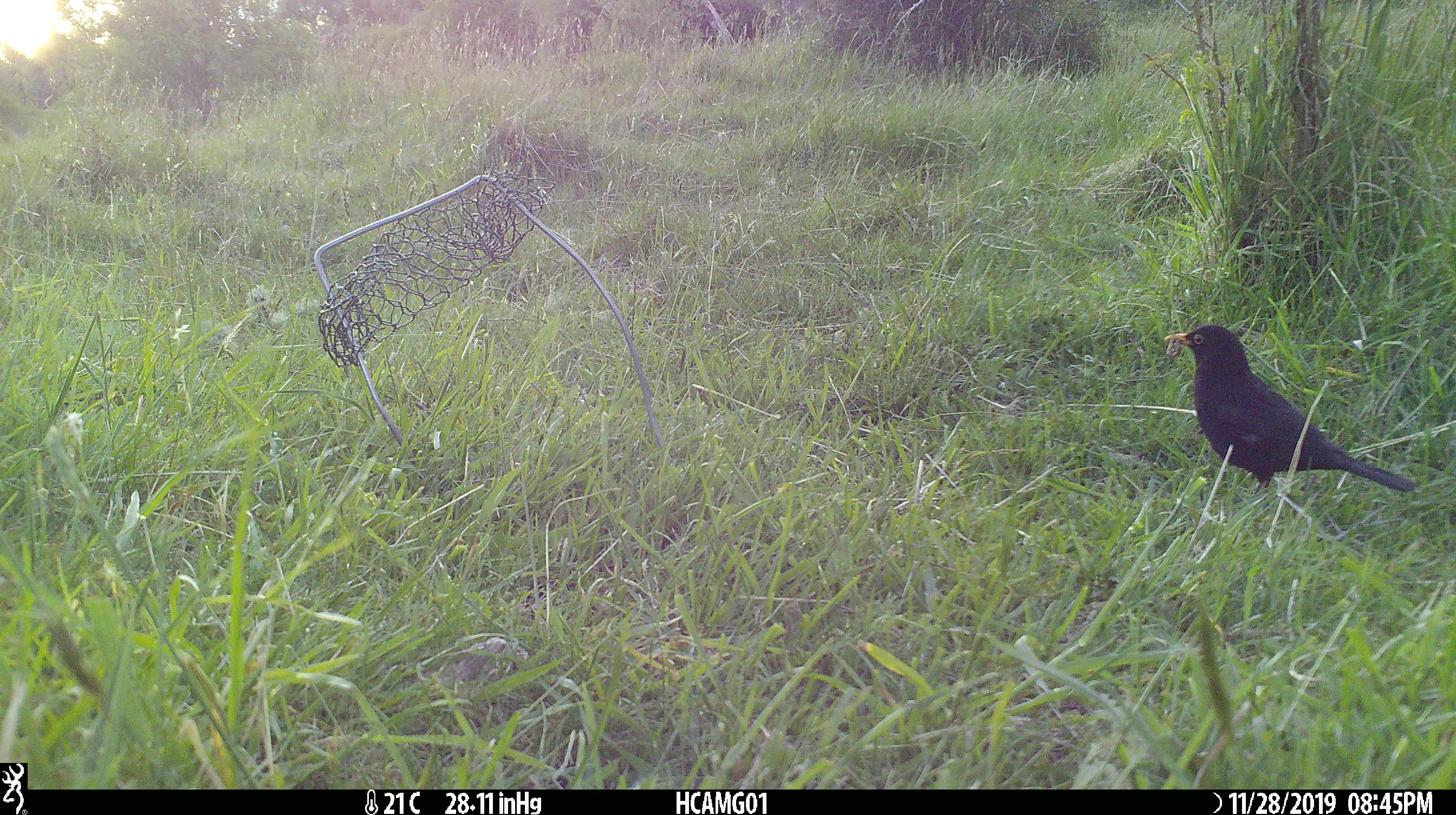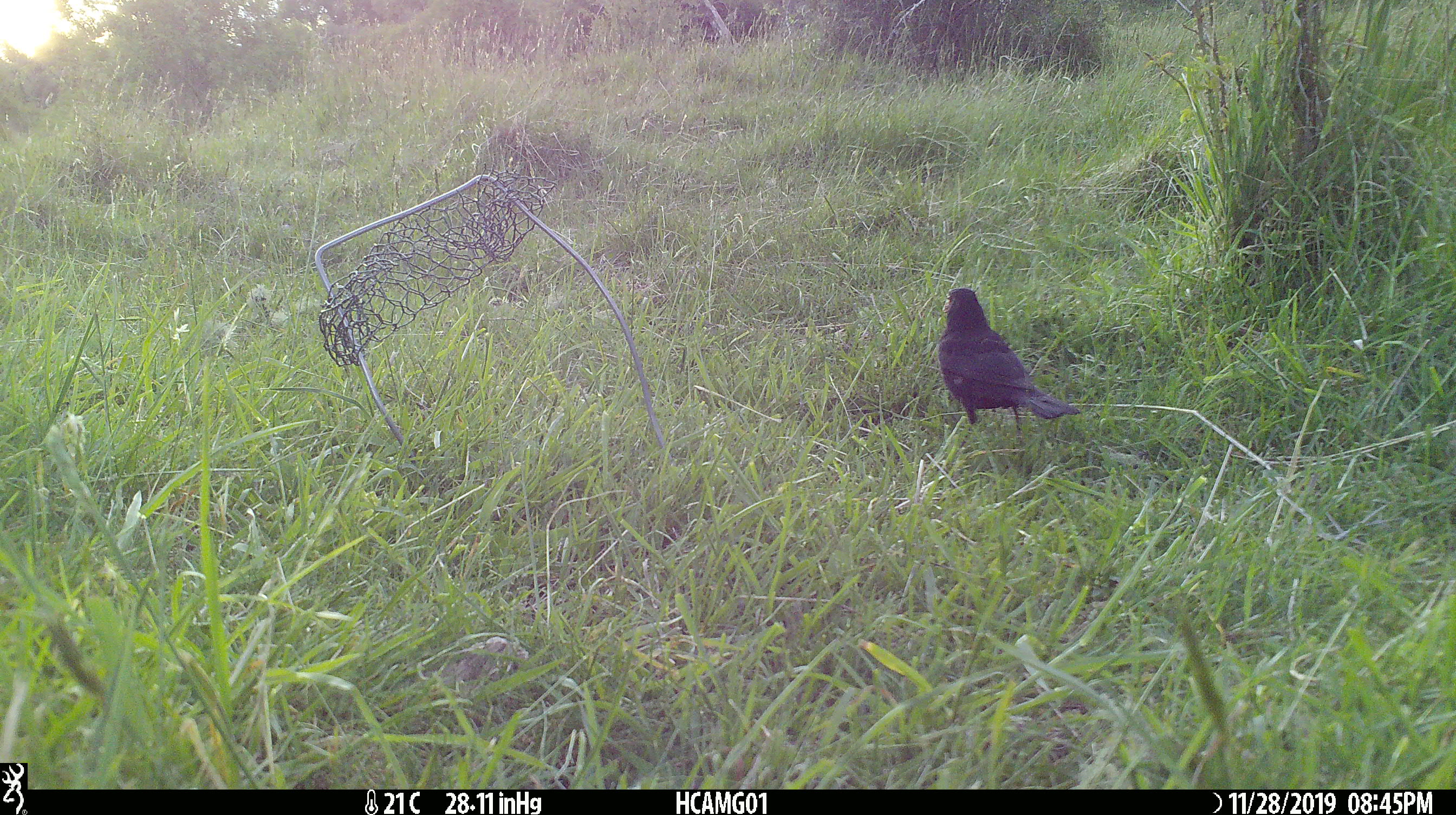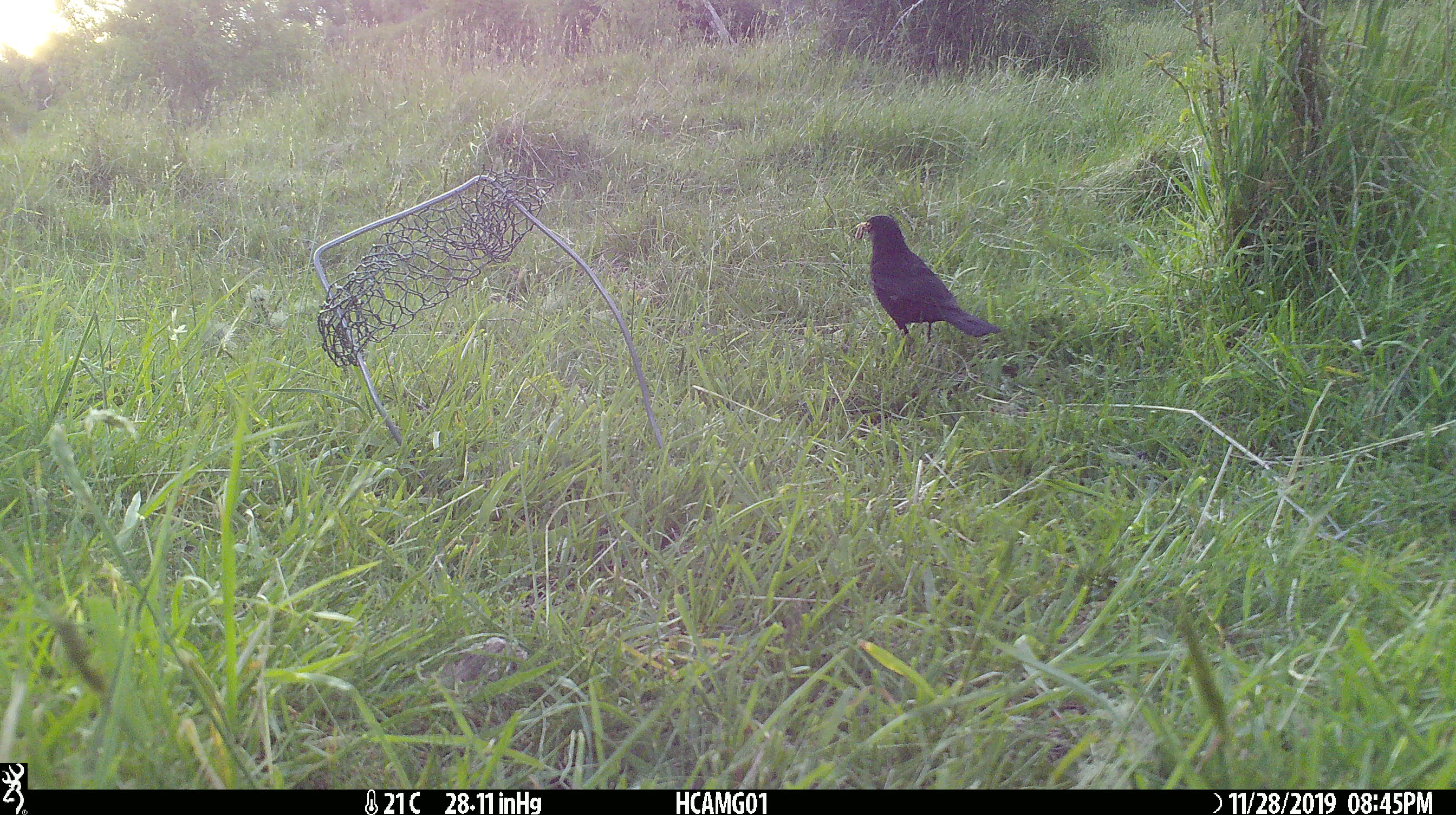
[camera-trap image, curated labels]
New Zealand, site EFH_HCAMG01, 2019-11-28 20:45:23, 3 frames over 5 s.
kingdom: Animalia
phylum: Chordata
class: Aves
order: Passeriformes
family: Turdidae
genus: Turdus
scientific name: Turdus merula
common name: eurasian blackbird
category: blackbird